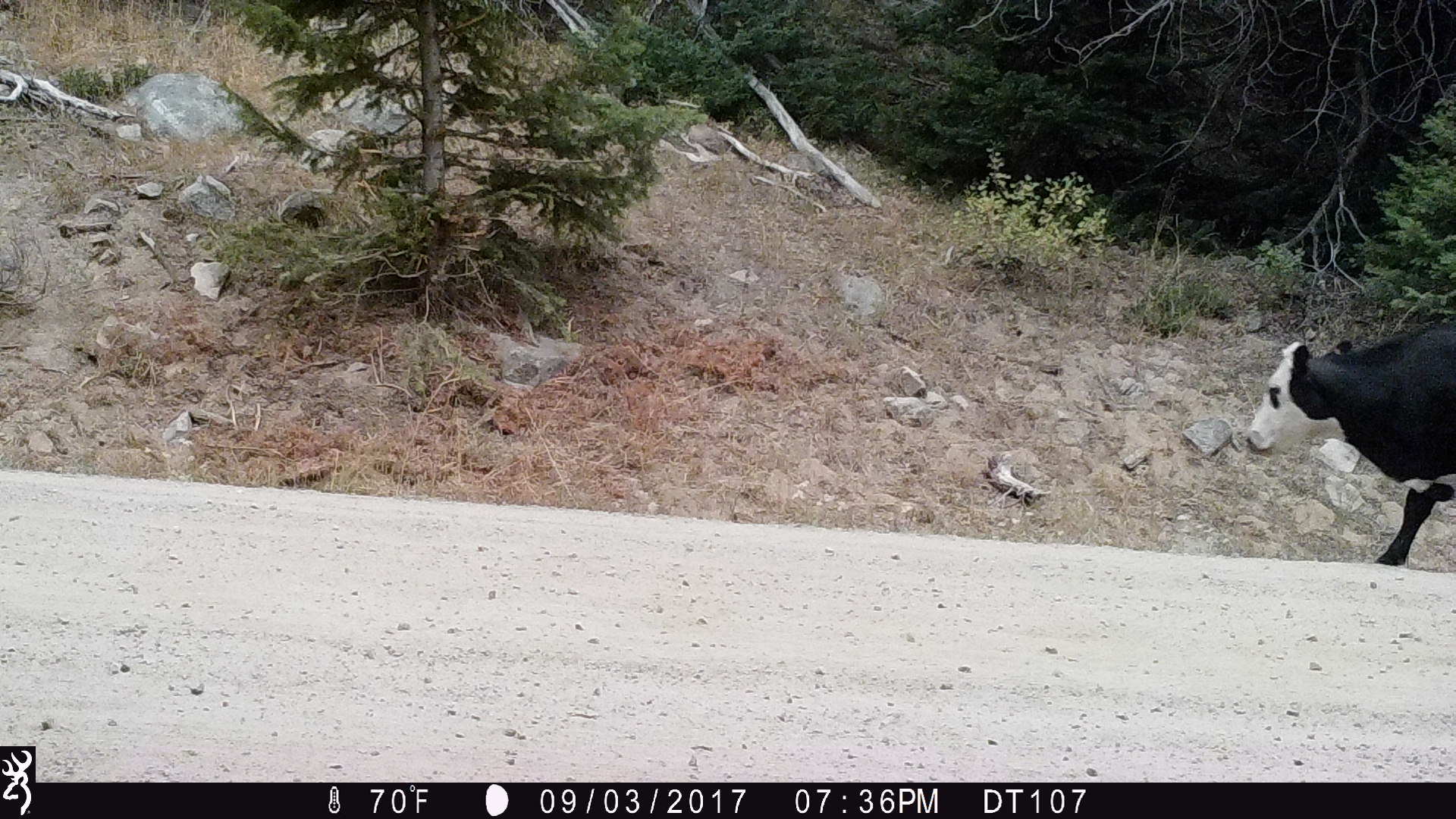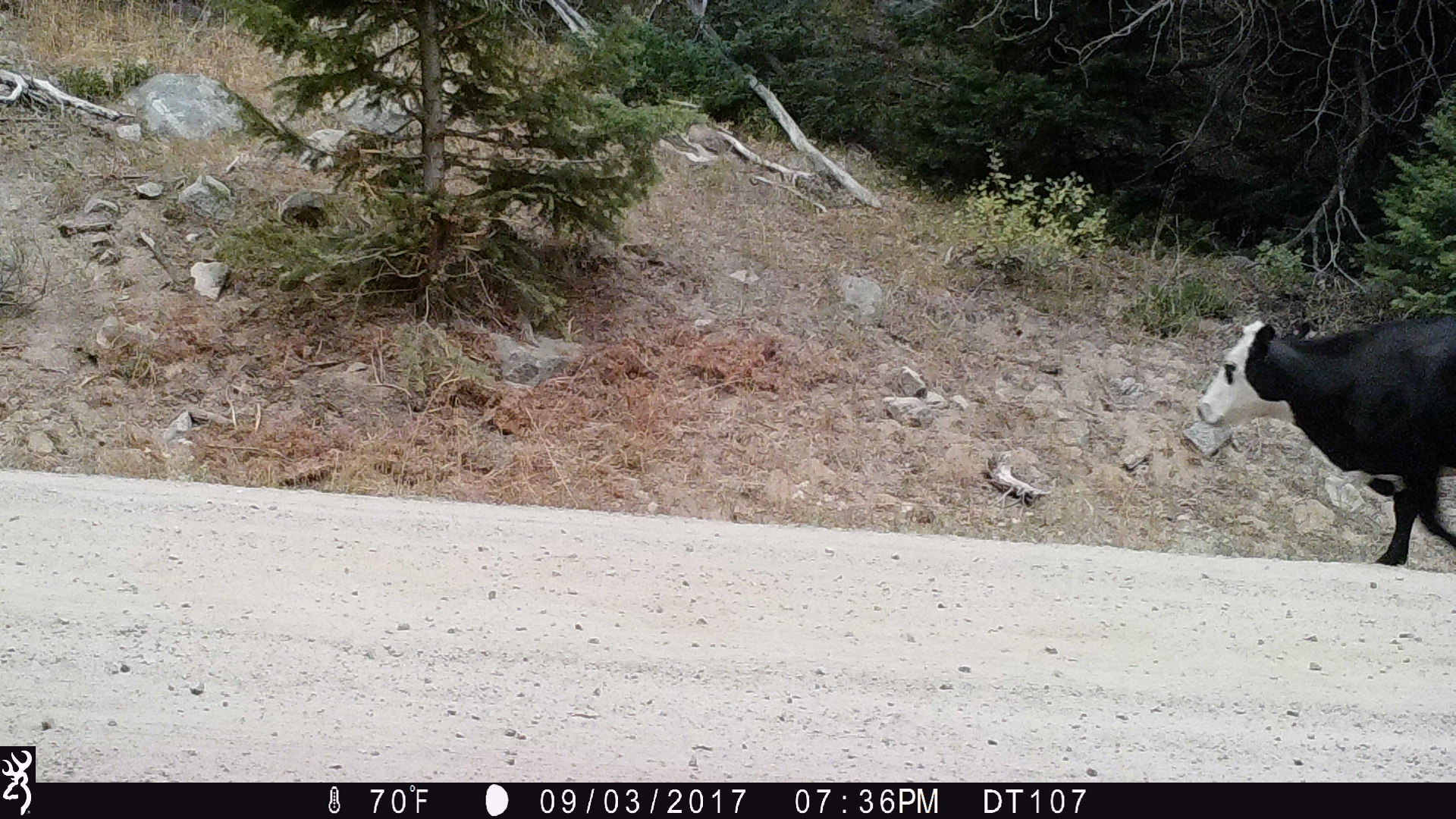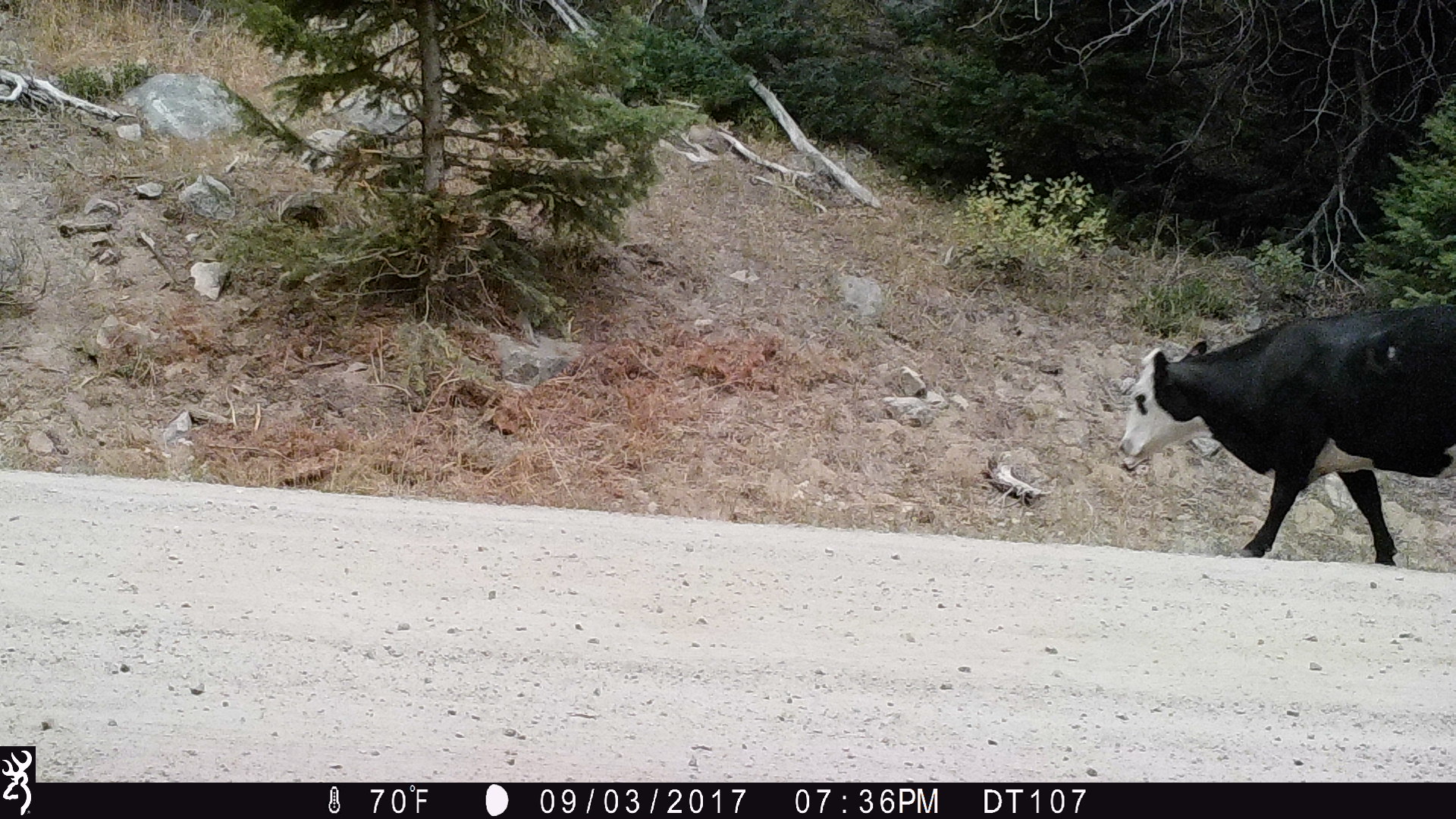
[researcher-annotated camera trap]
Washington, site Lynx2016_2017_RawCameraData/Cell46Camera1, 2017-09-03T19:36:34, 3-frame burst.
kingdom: Animalia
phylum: Chordata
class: Mammalia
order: Artiodactyla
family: Bovidae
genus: Bos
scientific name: Bos taurus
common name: domestic cattle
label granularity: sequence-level